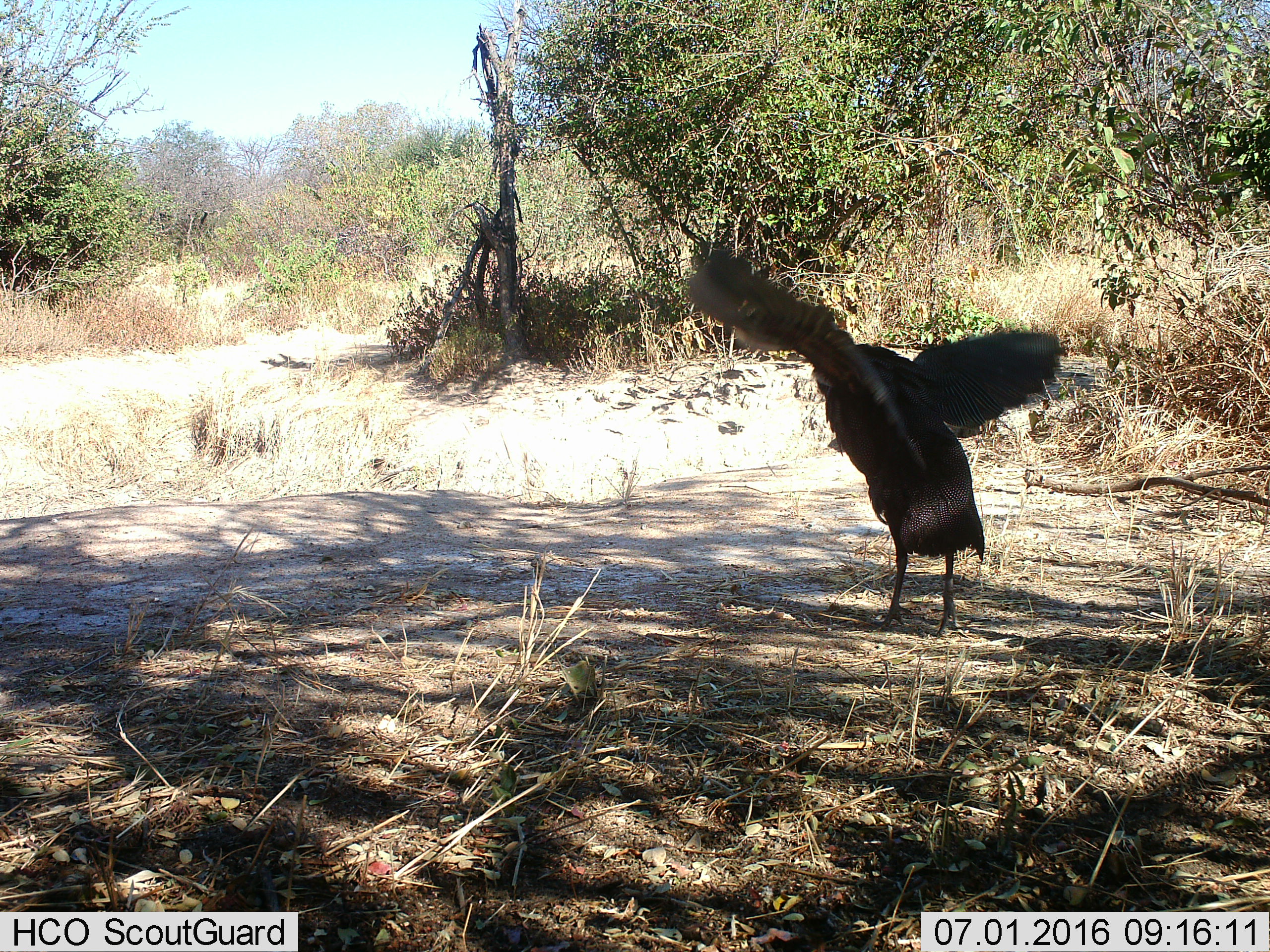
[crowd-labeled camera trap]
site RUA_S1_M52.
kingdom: Animalia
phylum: Chordata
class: Aves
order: Galliformes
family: Numididae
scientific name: Numididae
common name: guineafowl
Guineafowl (Numididae), count 1. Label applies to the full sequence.